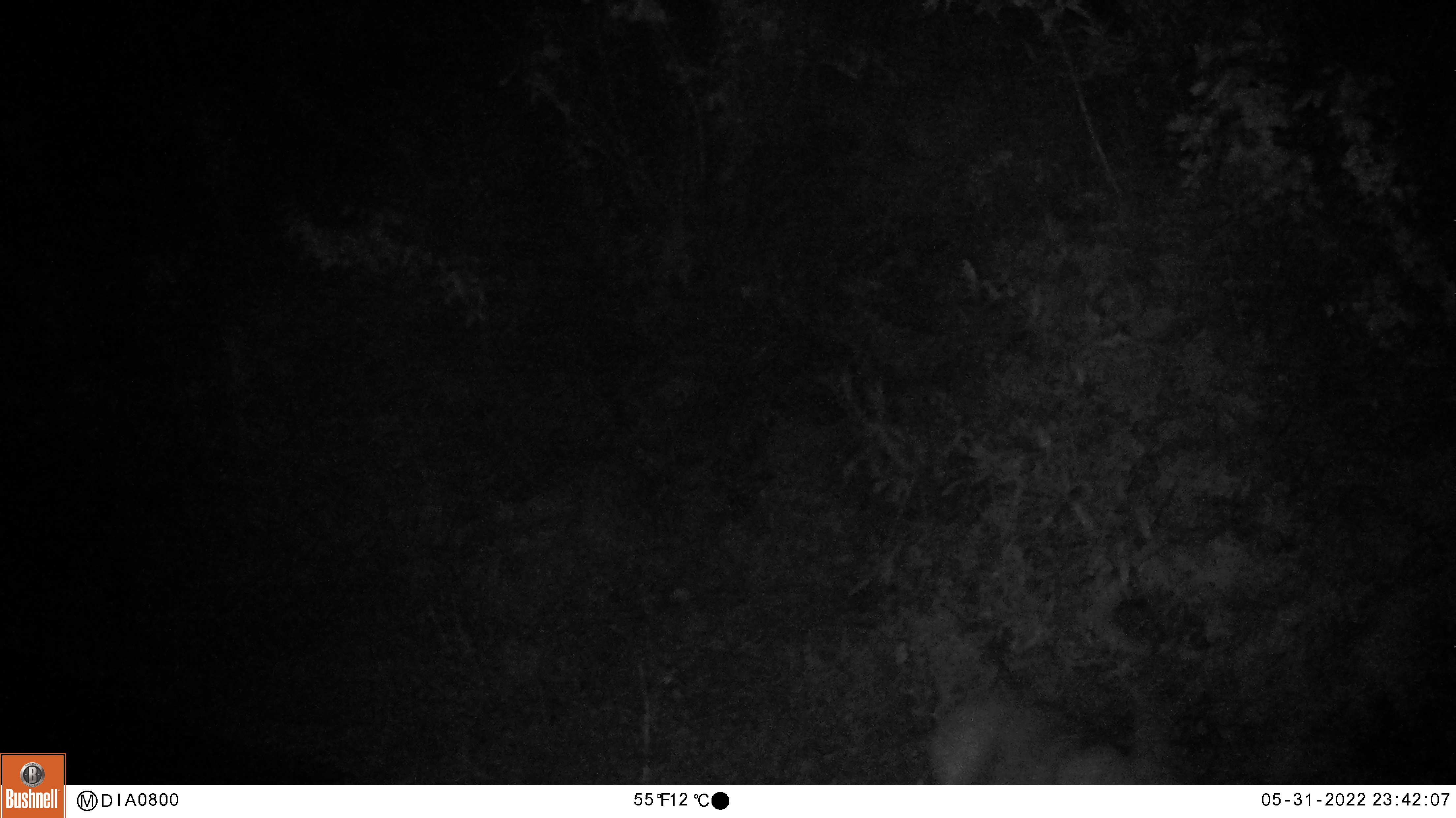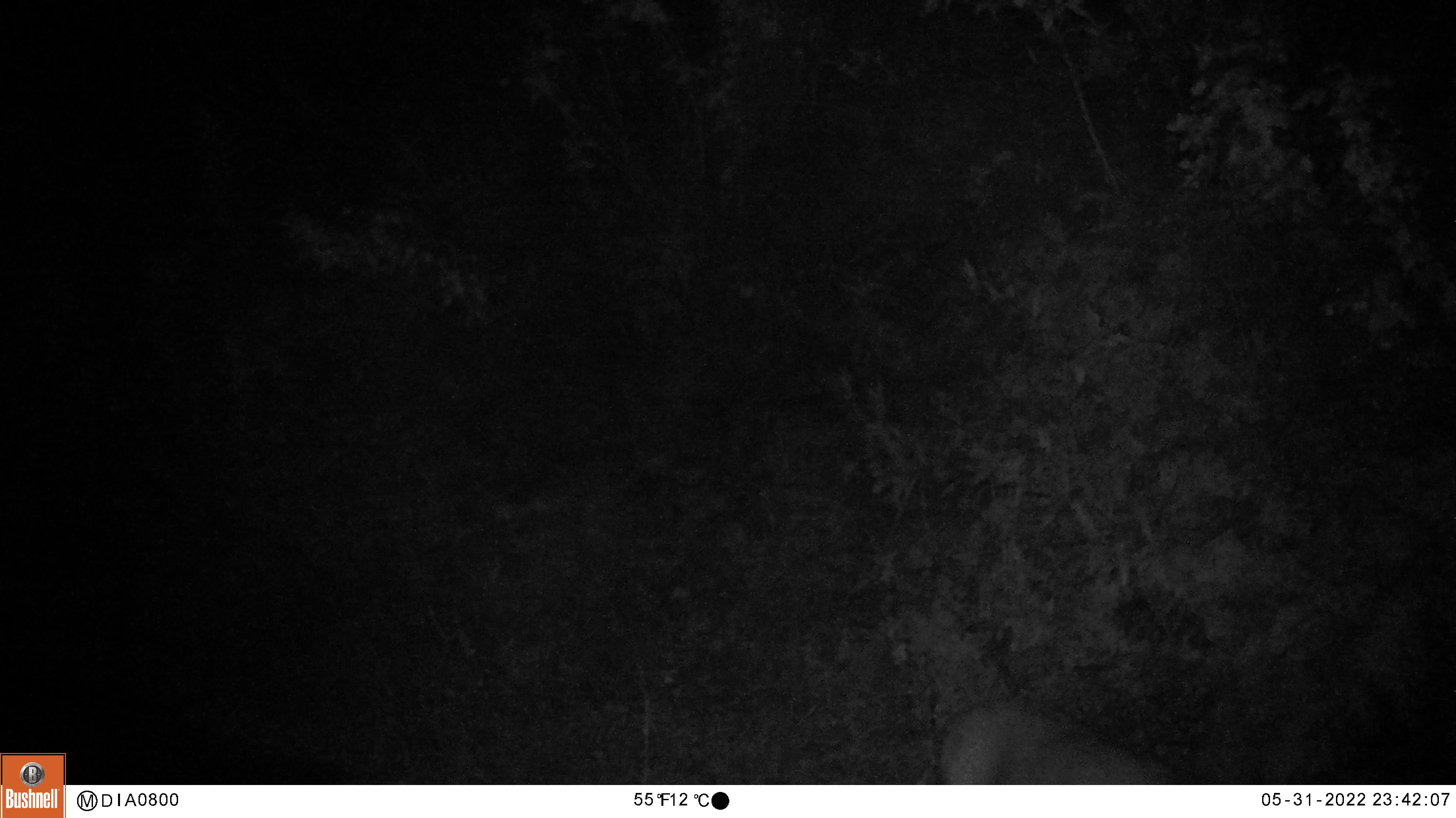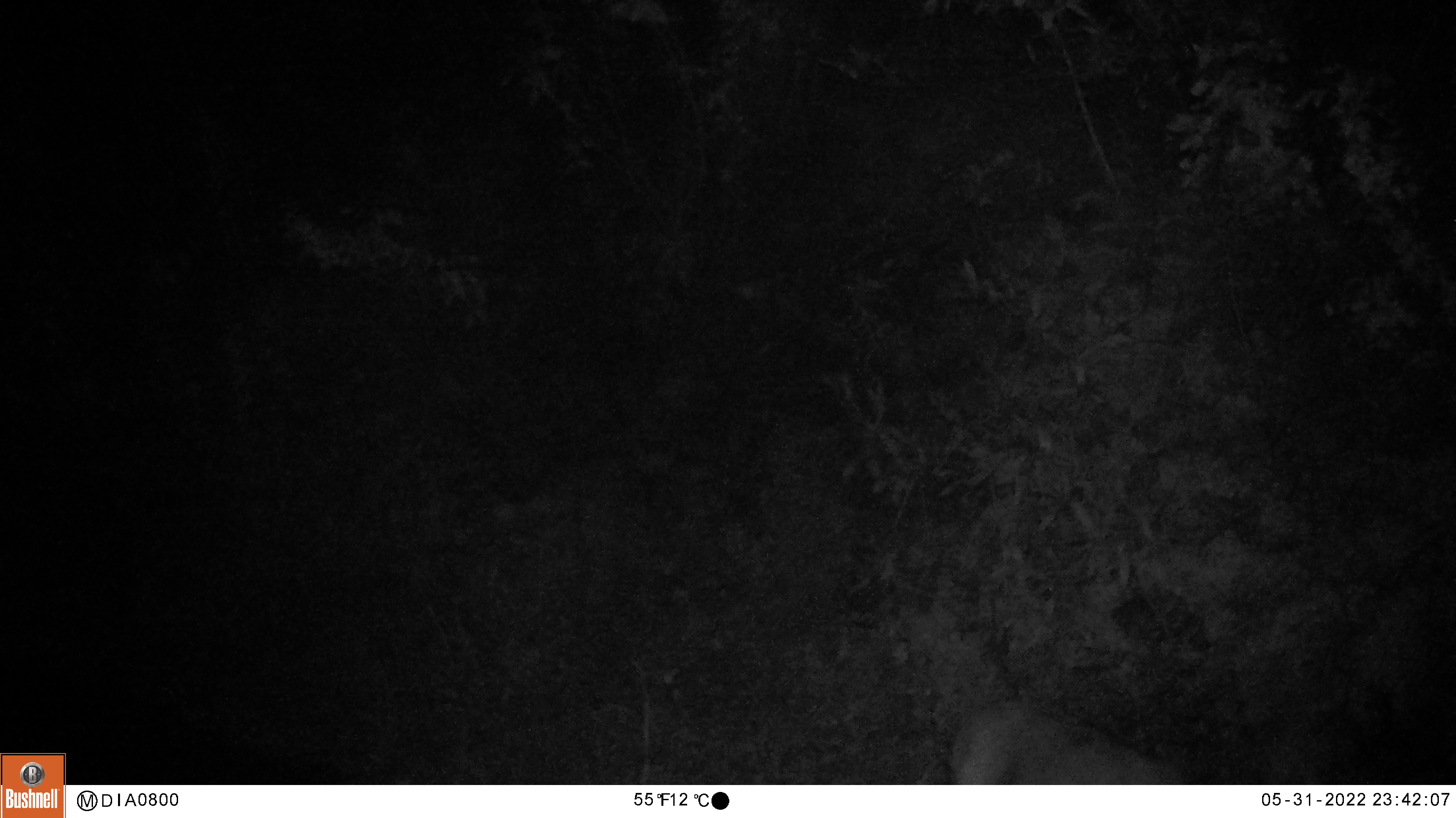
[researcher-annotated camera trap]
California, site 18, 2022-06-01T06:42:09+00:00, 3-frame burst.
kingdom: Animalia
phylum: Chordata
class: Mammalia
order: Artiodactyla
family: Cervidae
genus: Odocoileus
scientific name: Odocoileus hemionus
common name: mule deer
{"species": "mule deer (Odocoileus hemionus)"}